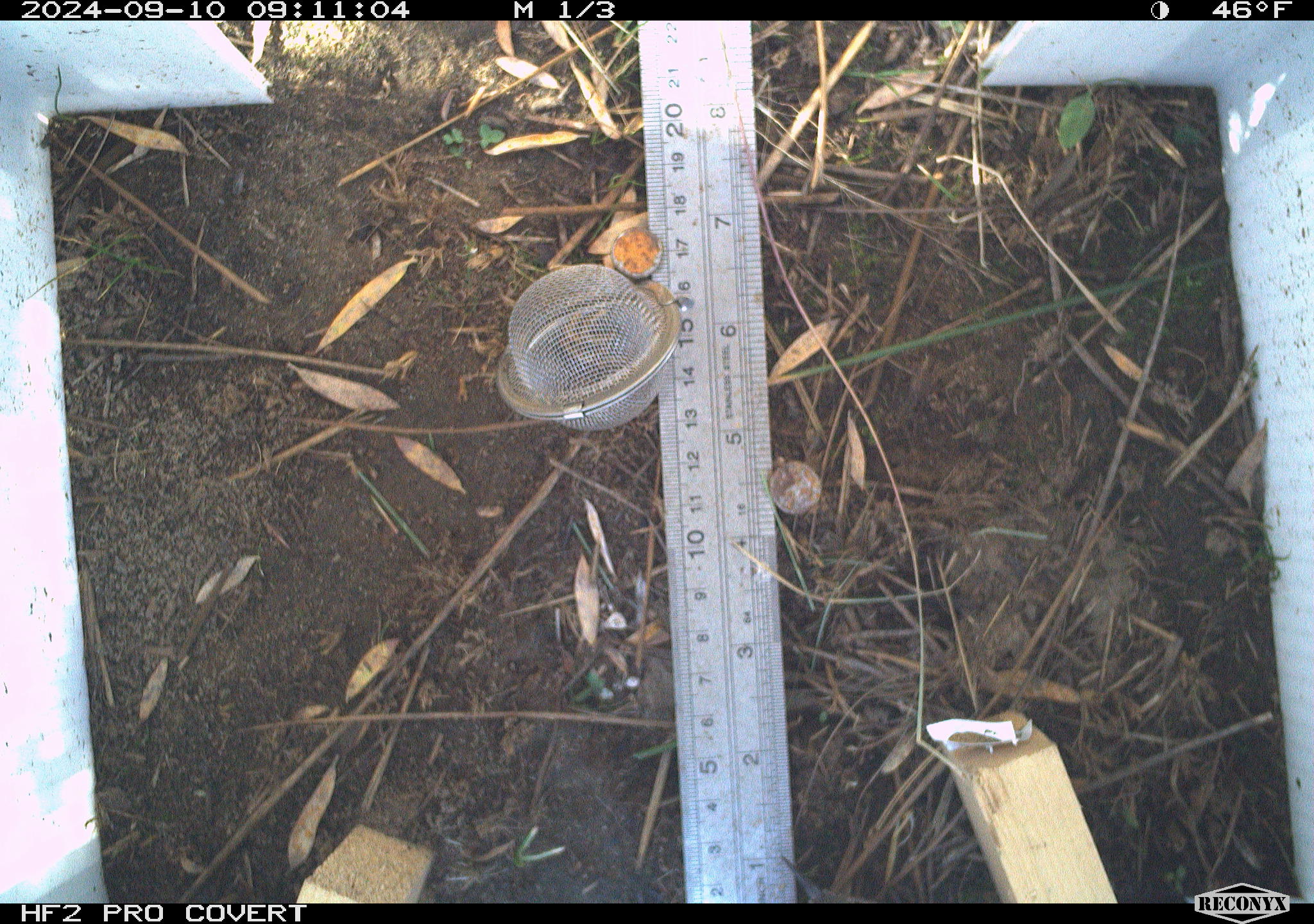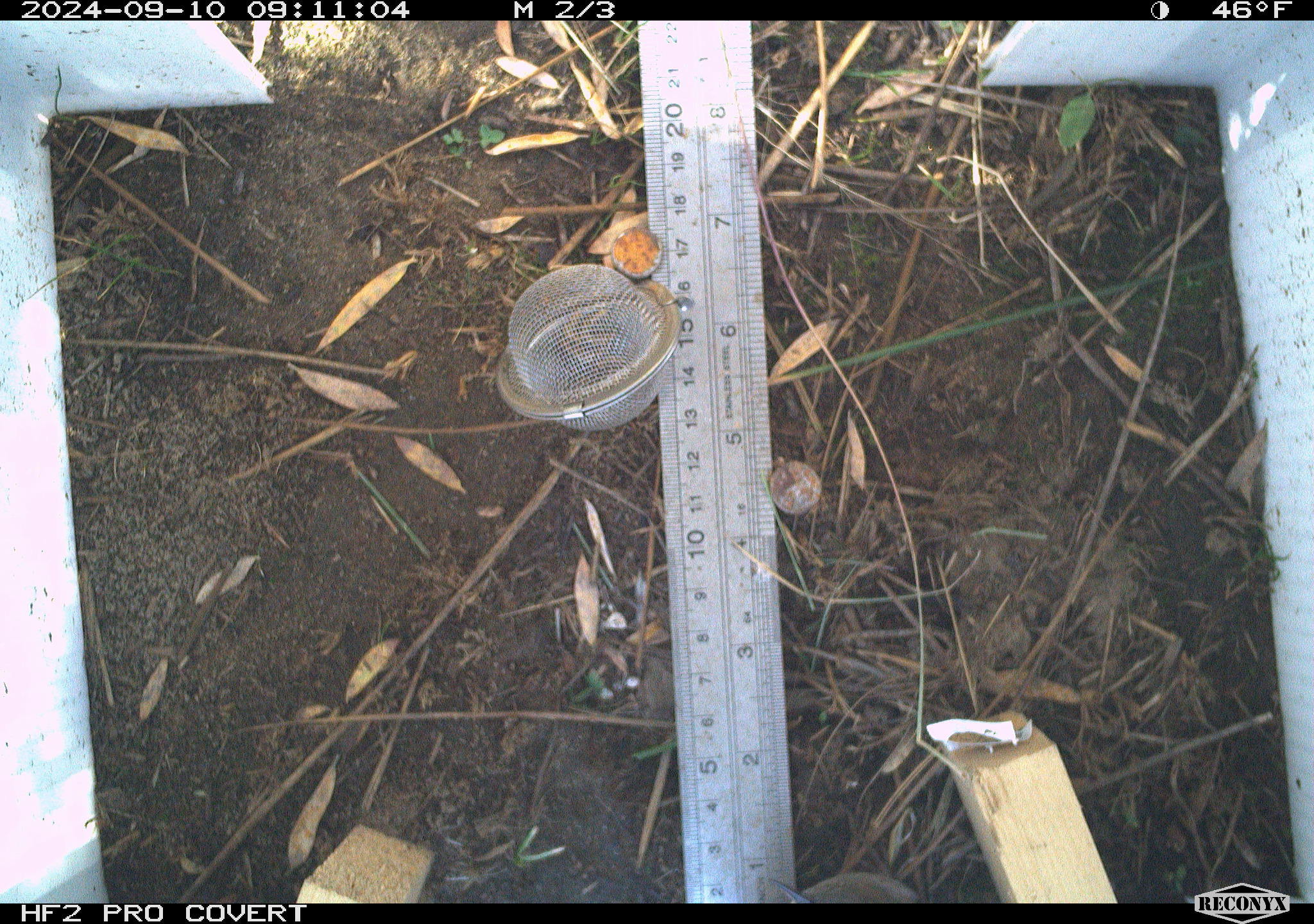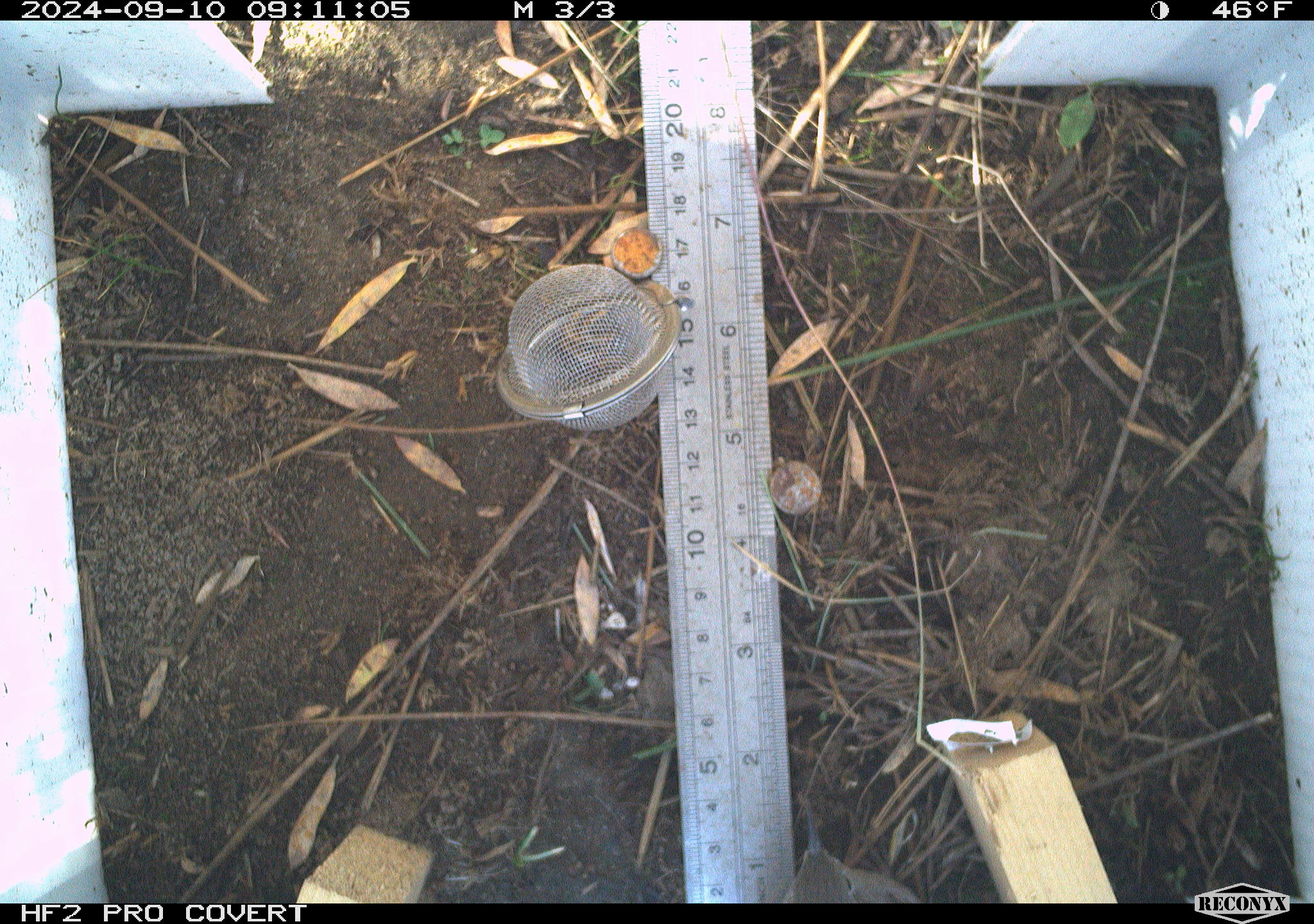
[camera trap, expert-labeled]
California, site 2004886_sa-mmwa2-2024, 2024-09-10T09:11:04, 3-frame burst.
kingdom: Animalia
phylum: Chordata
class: Aves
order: Passeriformes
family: Troglodytidae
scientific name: Troglodytidae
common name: wren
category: troglodytidae family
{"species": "troglodytidae family (wren) (Troglodytidae)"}